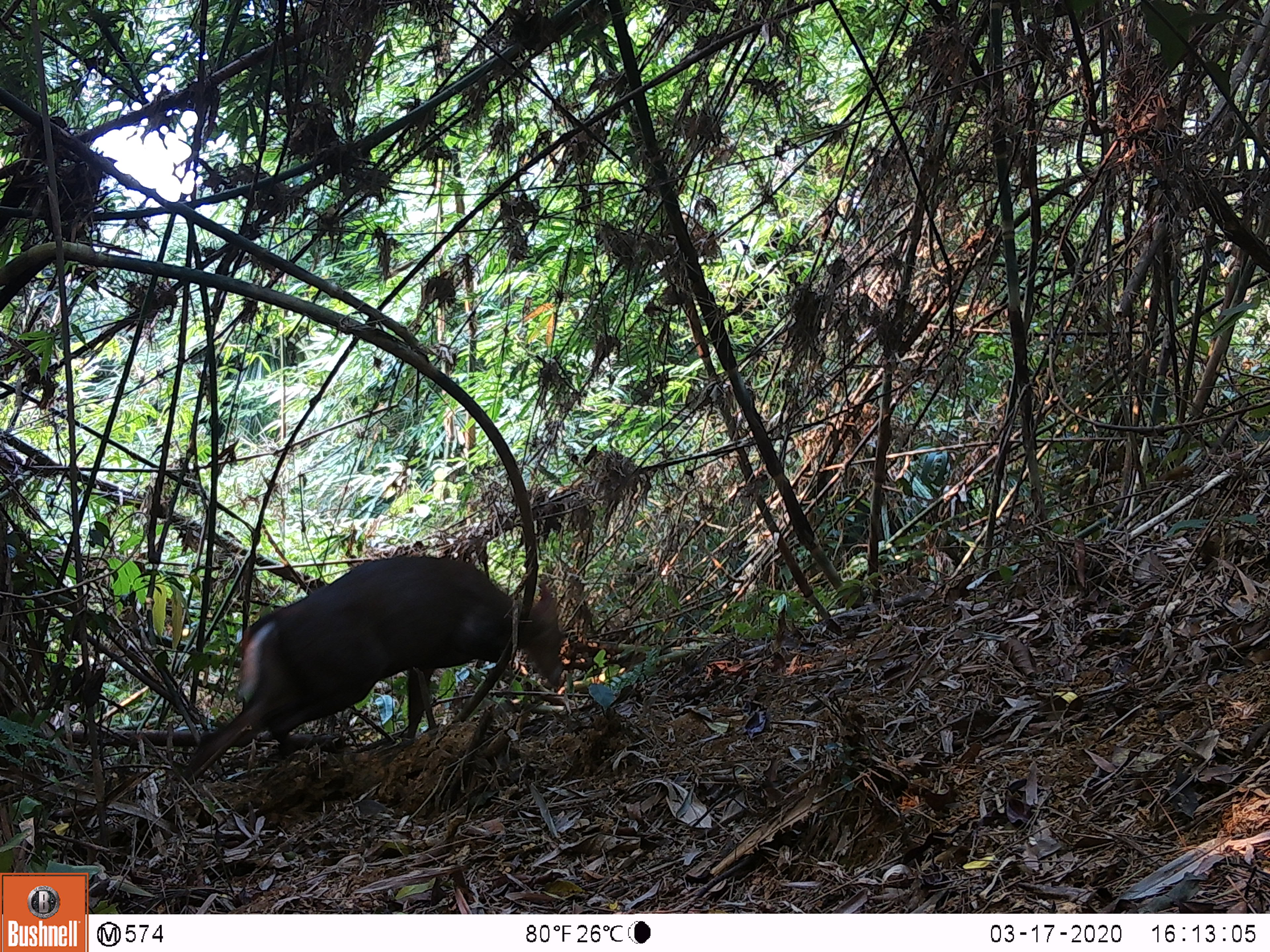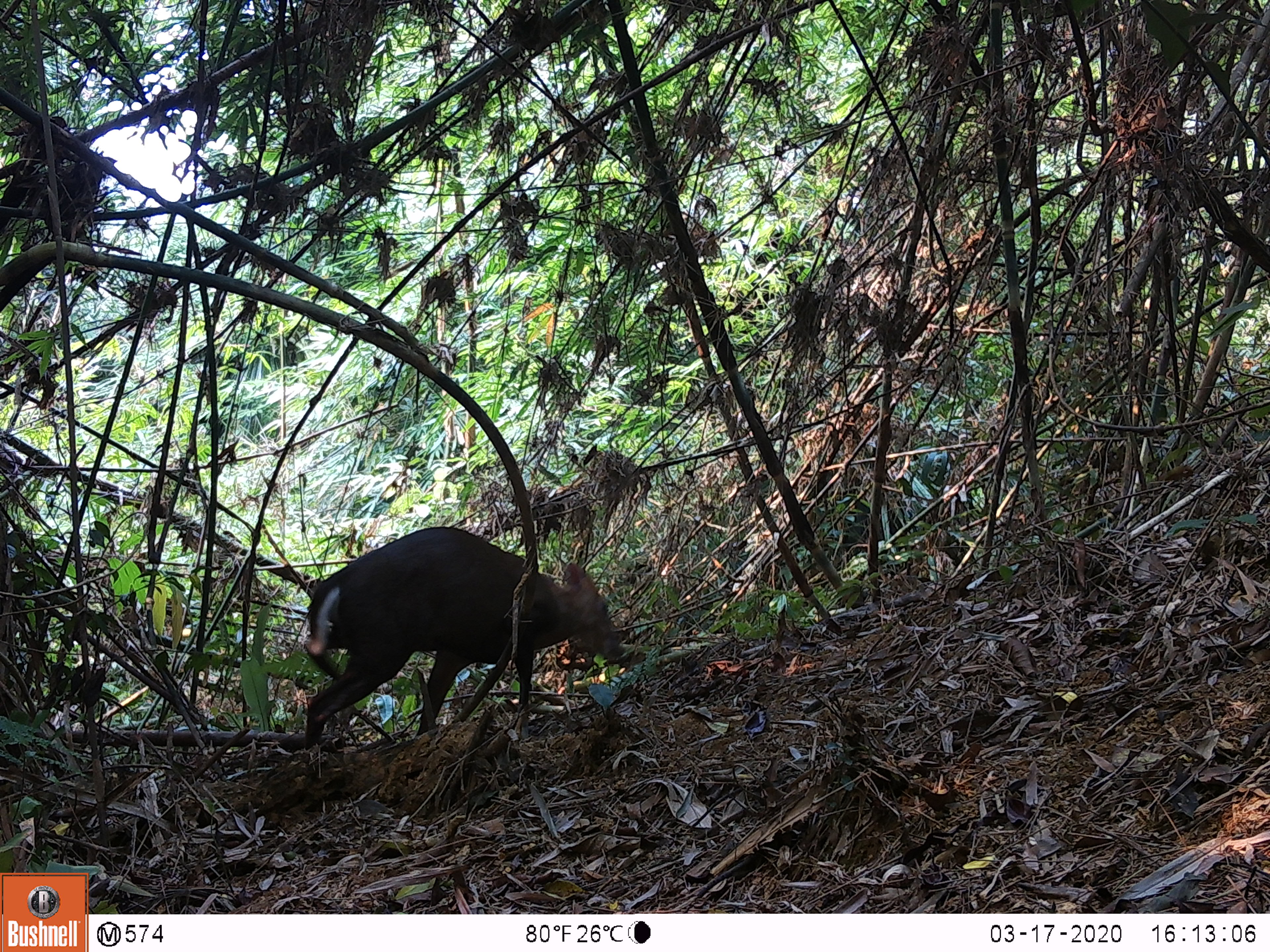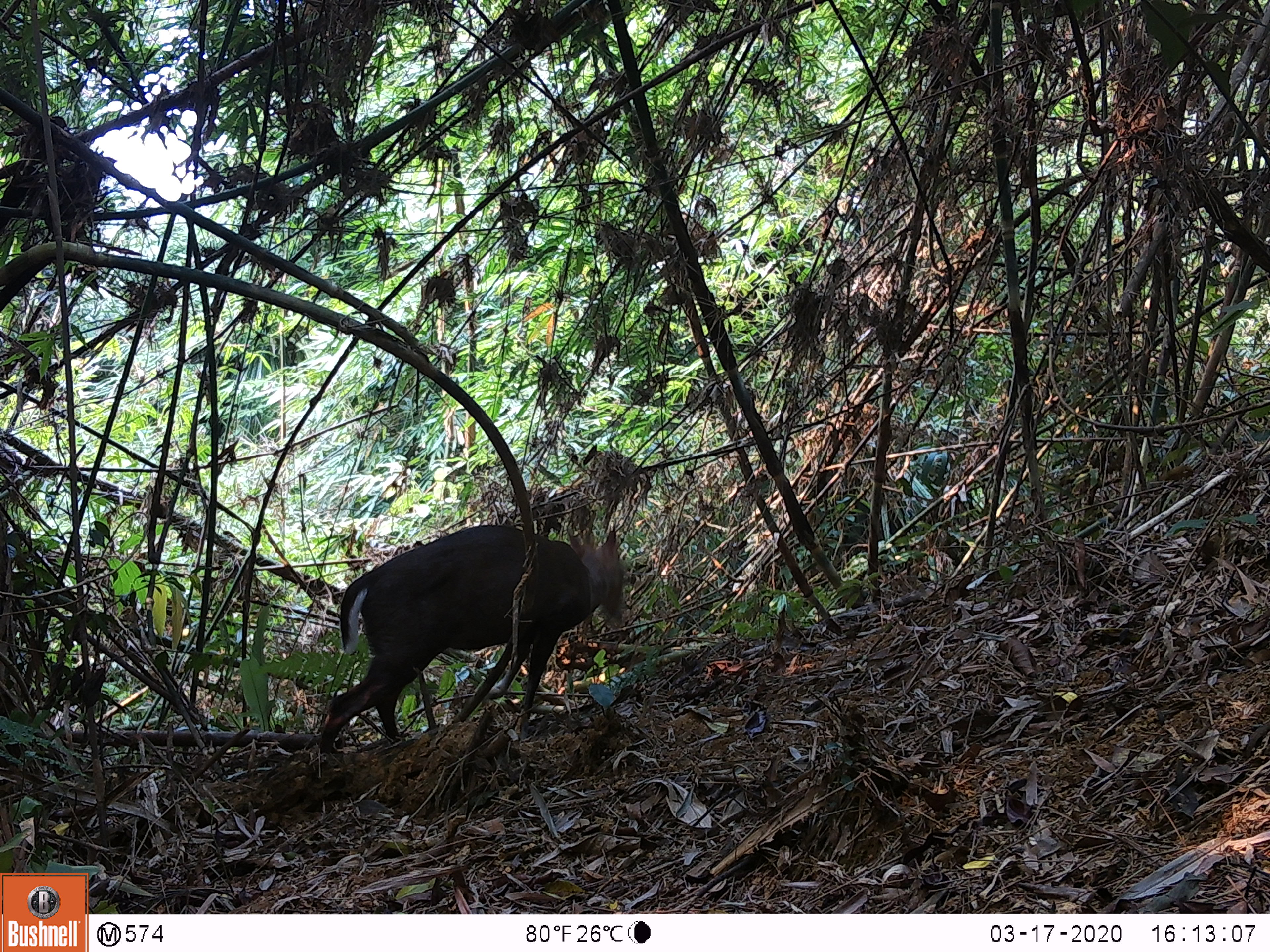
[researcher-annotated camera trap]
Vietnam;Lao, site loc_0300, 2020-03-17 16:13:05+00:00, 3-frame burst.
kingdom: Animalia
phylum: Chordata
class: Mammalia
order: Artiodactyla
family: Cervidae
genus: Muntiacus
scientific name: Muntiacus rooseveltorum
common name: roosevelt's muntjac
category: roosevelts muntjac group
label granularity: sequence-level